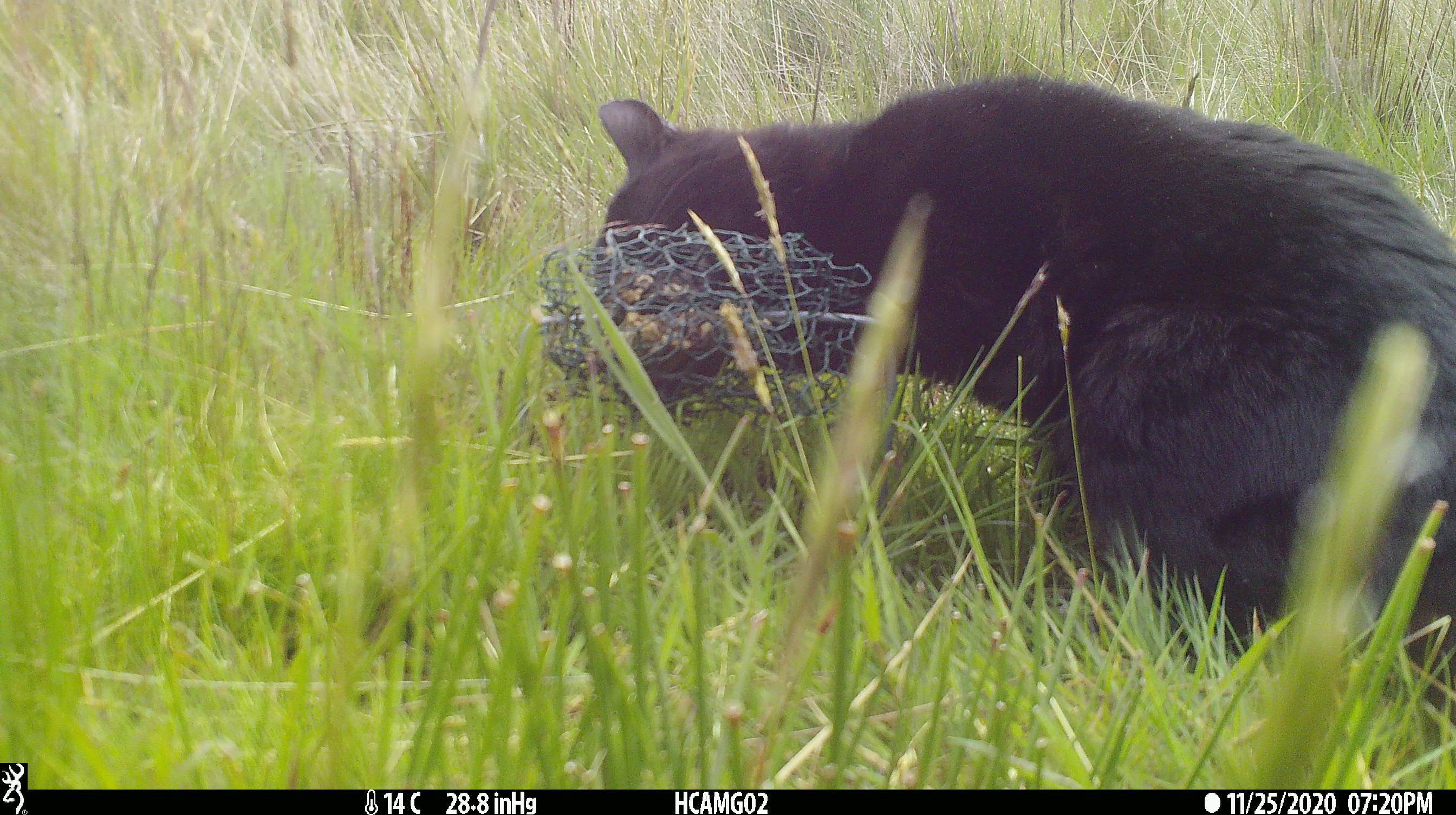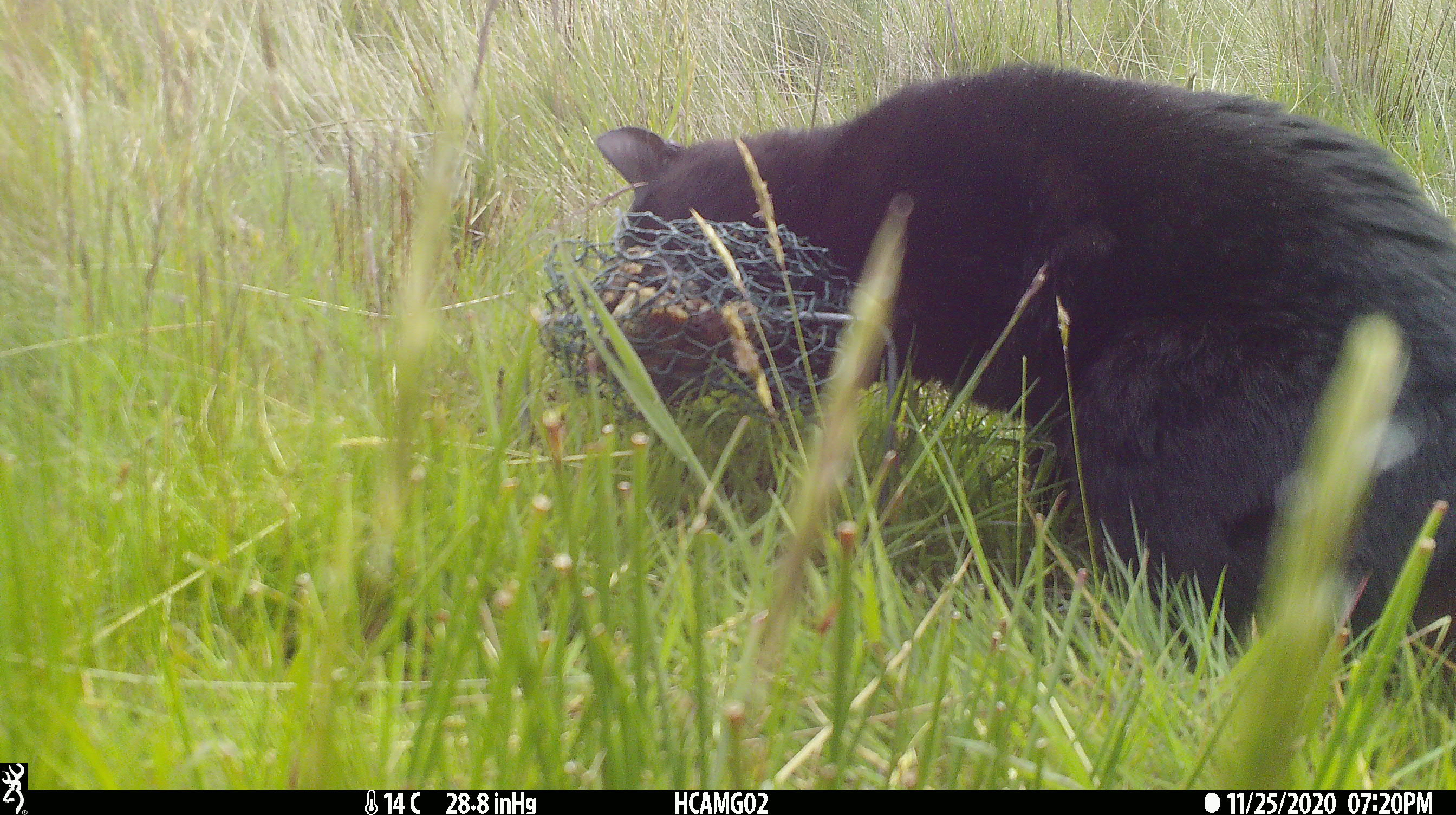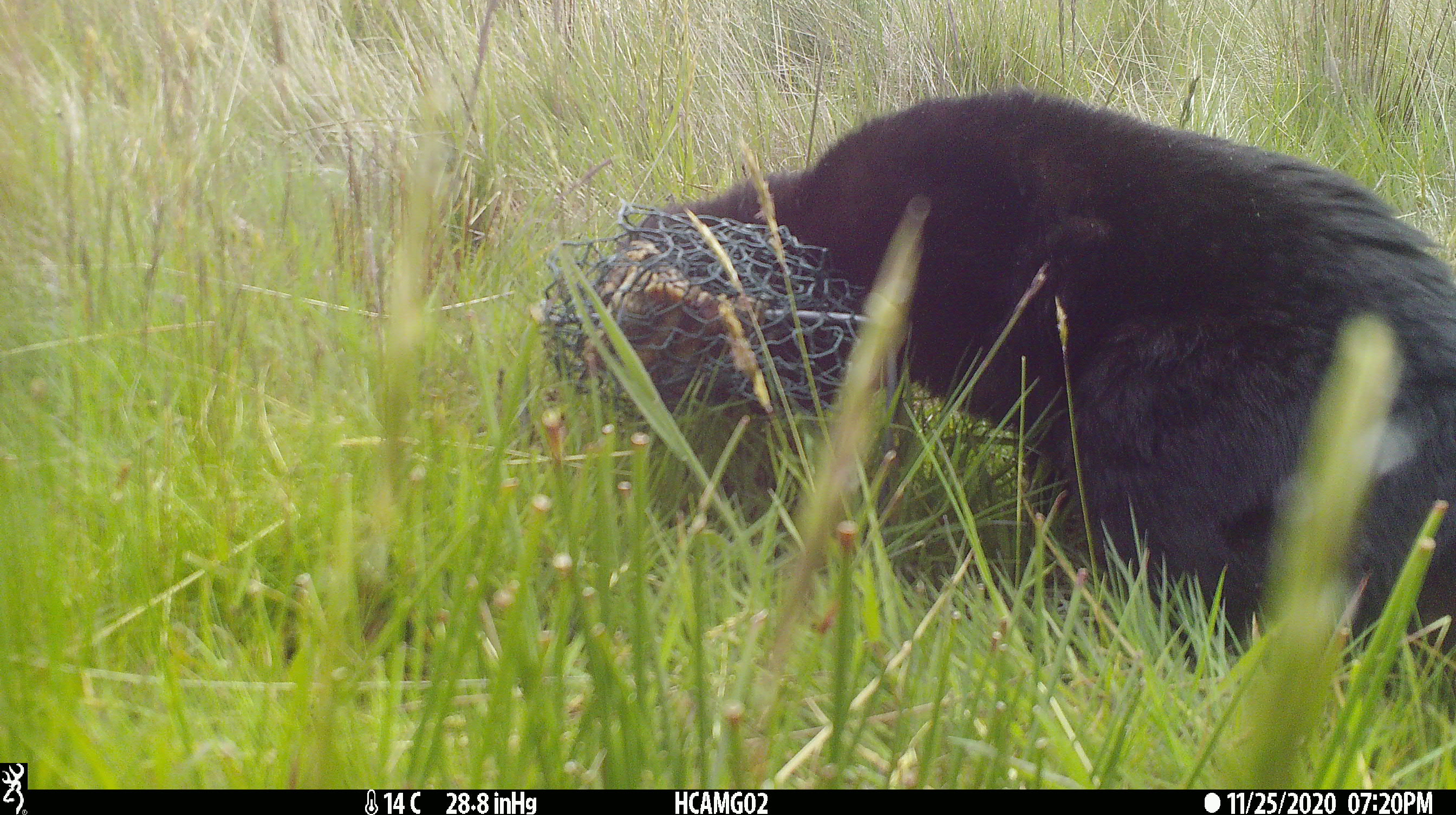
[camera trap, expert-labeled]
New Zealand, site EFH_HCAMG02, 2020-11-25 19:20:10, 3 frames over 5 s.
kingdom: Animalia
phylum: Chordata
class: Mammalia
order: Carnivora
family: Felidae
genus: Felis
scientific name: Felis catus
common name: domestic cat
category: cat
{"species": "cat (domestic cat) (Felis catus)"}